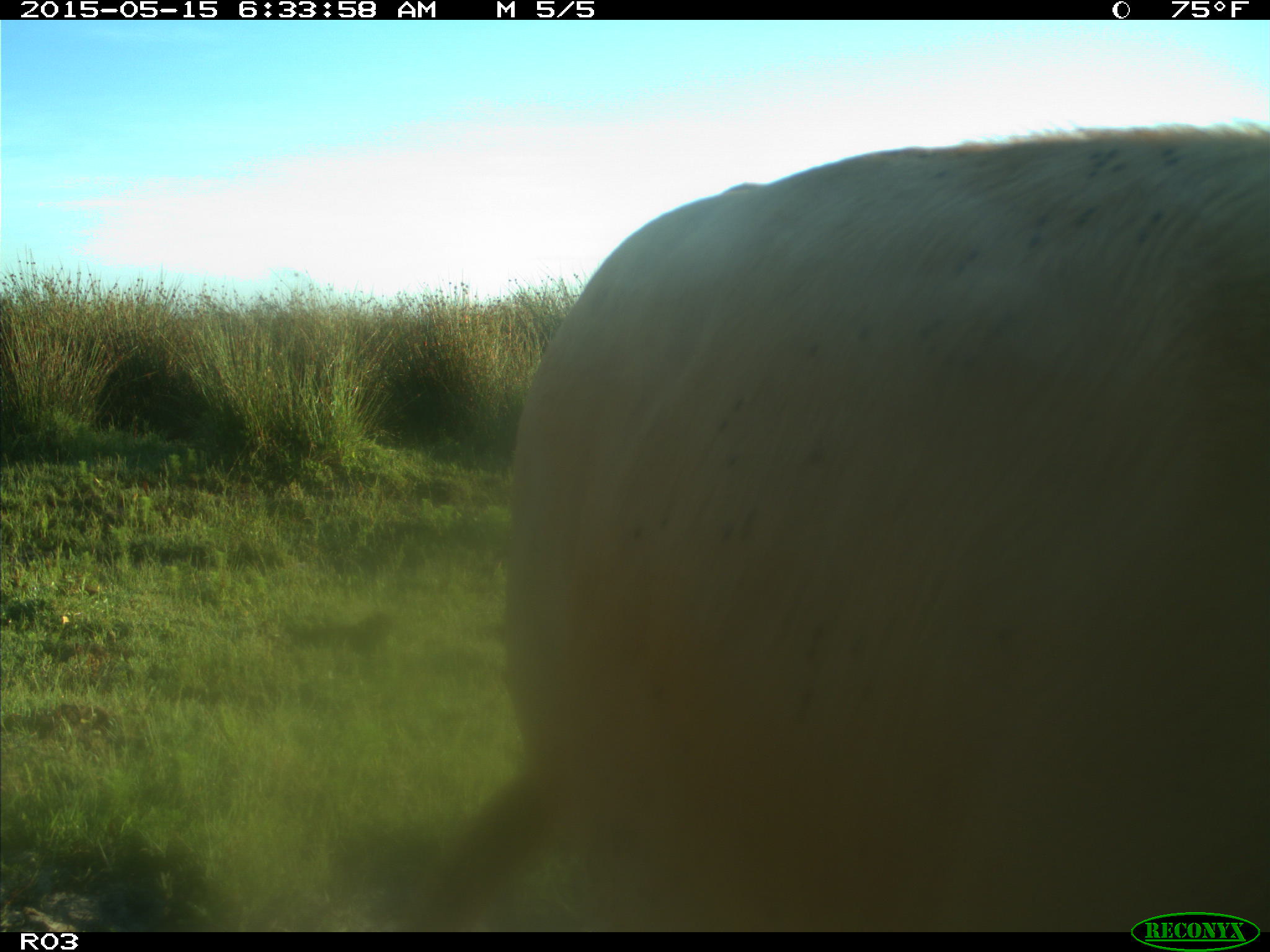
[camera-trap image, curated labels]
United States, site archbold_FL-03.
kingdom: Animalia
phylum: Chordata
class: Mammalia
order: Artiodactyla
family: Bovidae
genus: Bos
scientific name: Bos taurus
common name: domestic cow